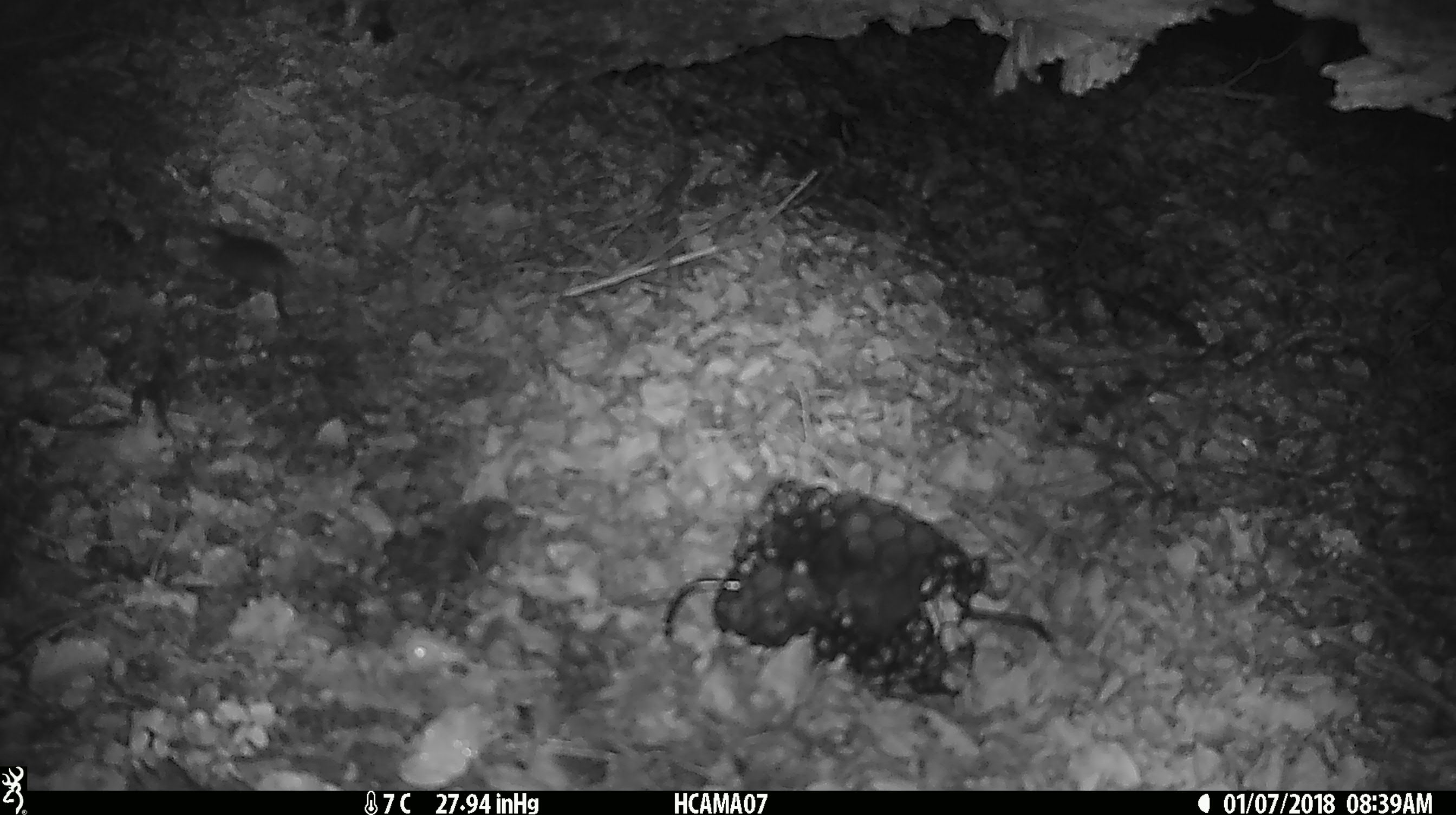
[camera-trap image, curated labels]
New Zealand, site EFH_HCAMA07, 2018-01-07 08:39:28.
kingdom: Animalia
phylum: Chordata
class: Mammalia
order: Rodentia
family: Muridae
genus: Mus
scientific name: Mus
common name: mouse